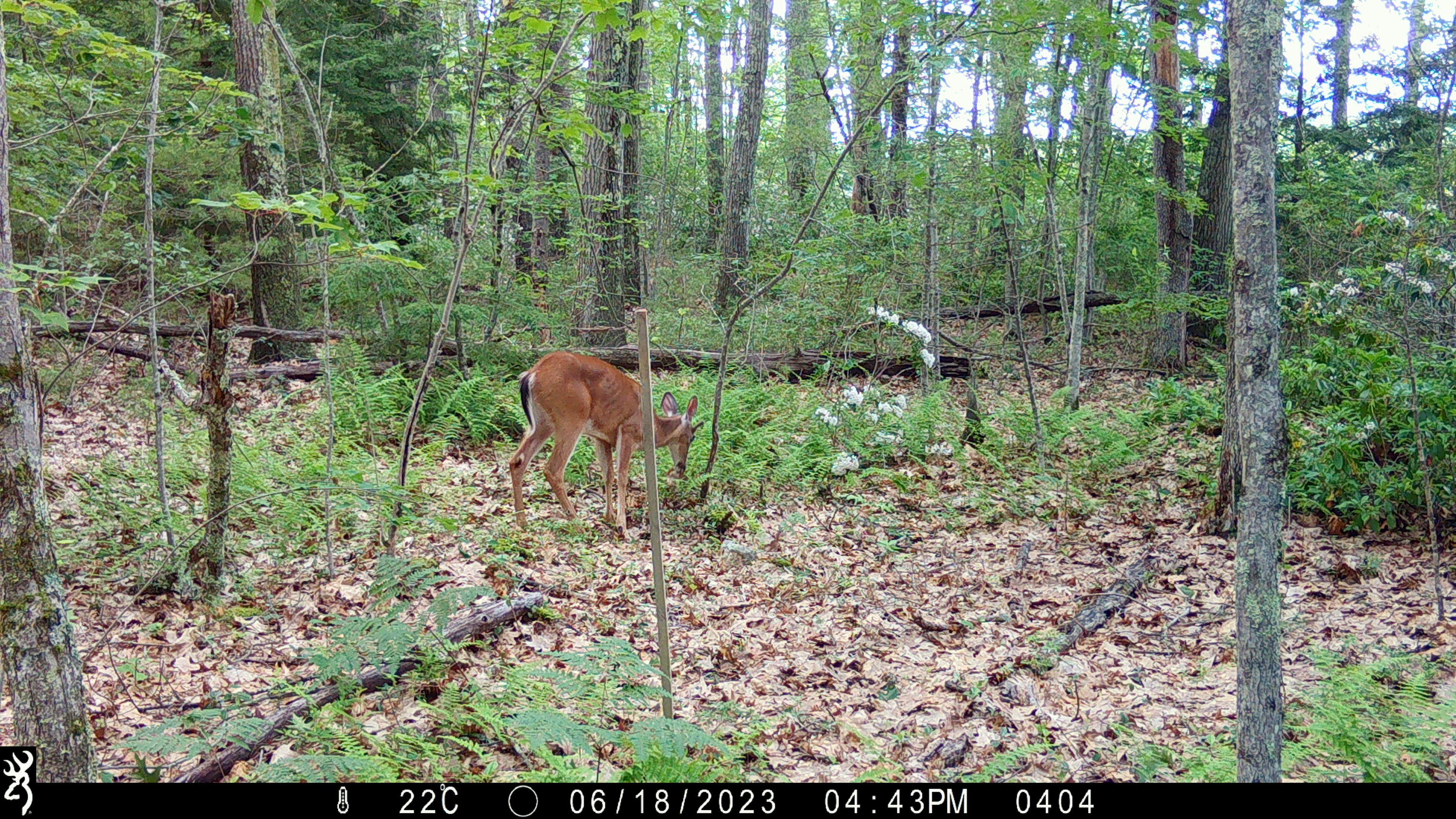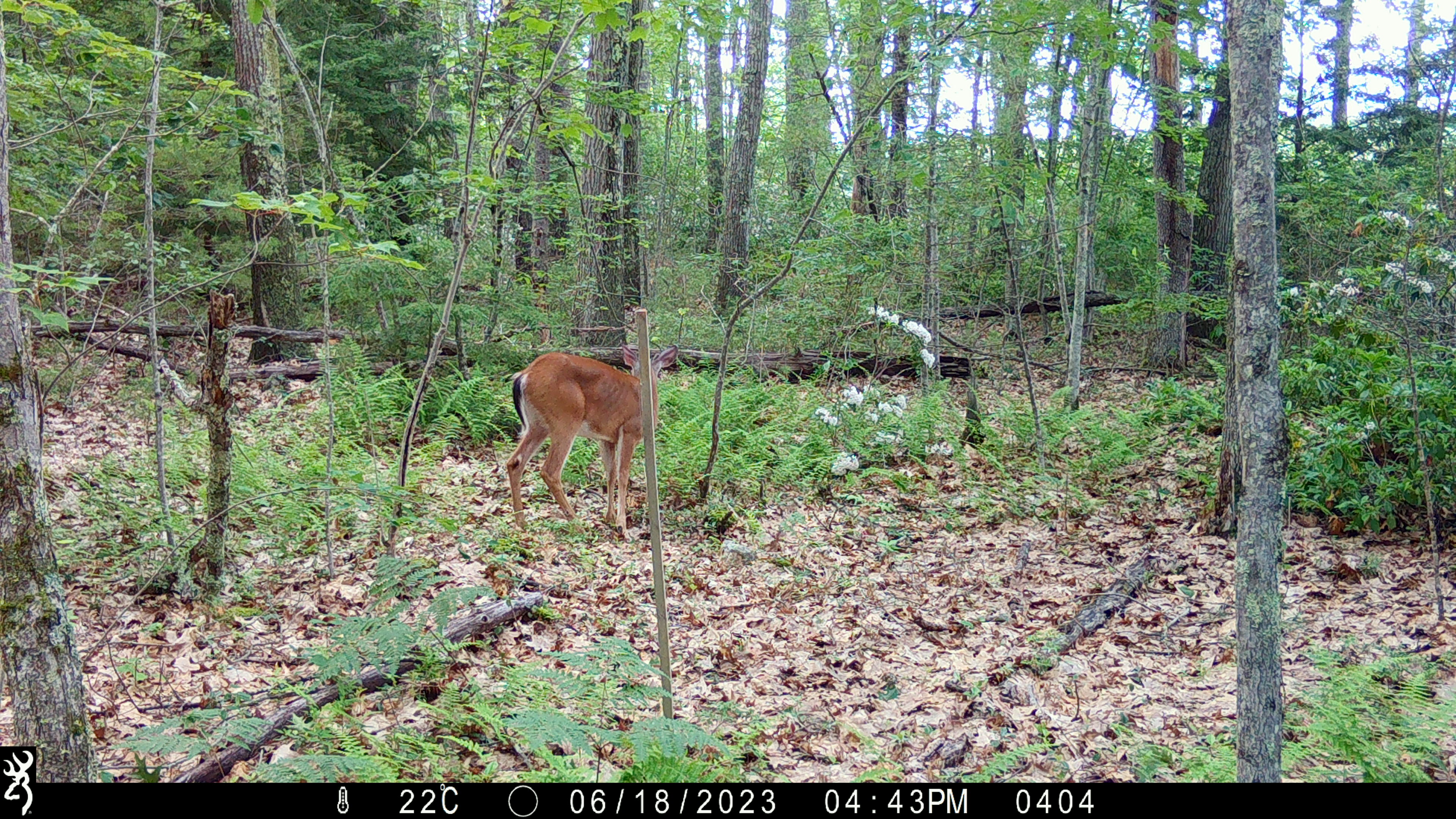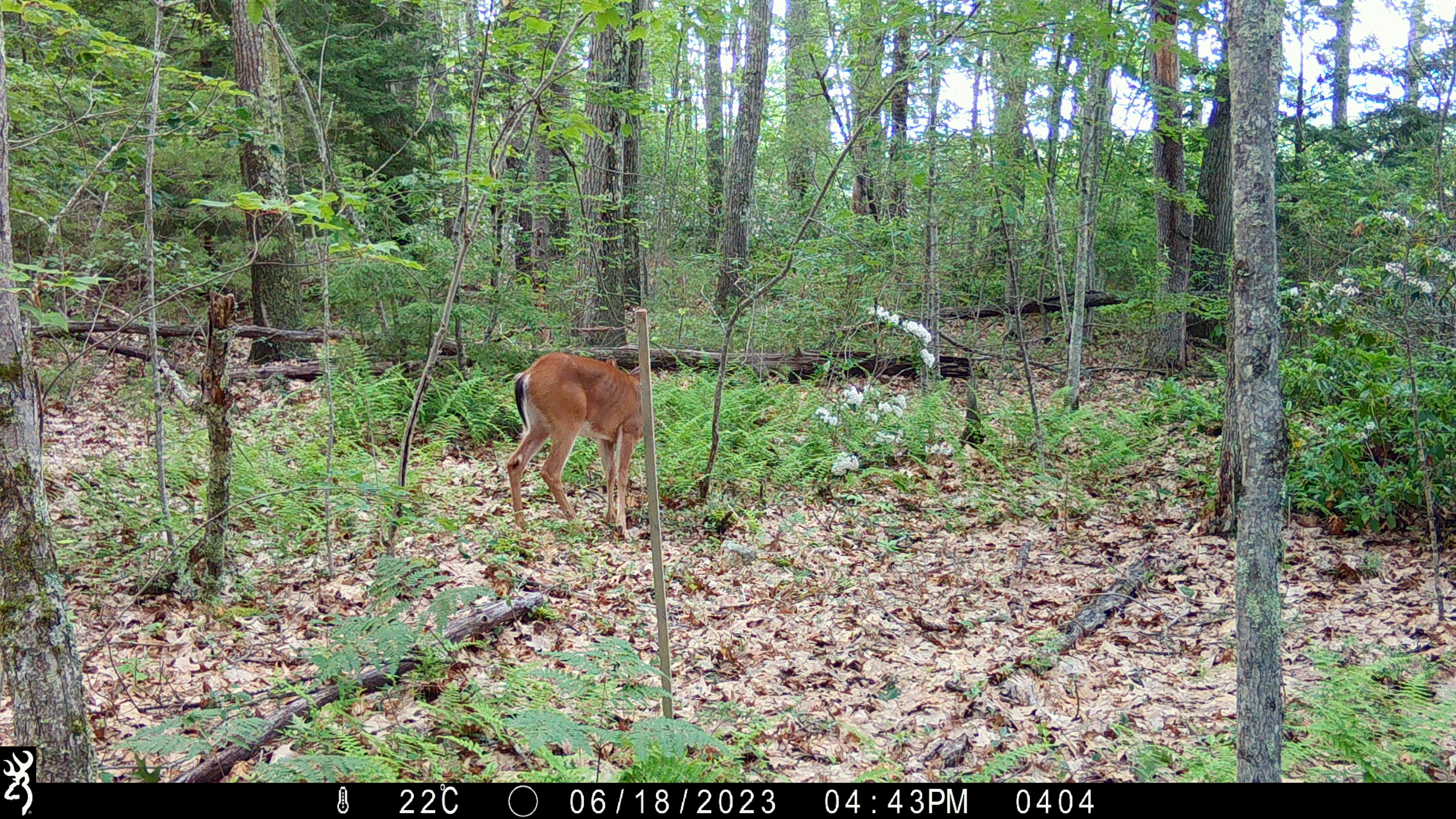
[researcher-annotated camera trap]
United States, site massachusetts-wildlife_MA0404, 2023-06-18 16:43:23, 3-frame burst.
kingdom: Animalia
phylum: Chordata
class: Mammalia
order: Artiodactyla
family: Cervidae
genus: Odocoileus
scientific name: Odocoileus virginianus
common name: white-tailed deer